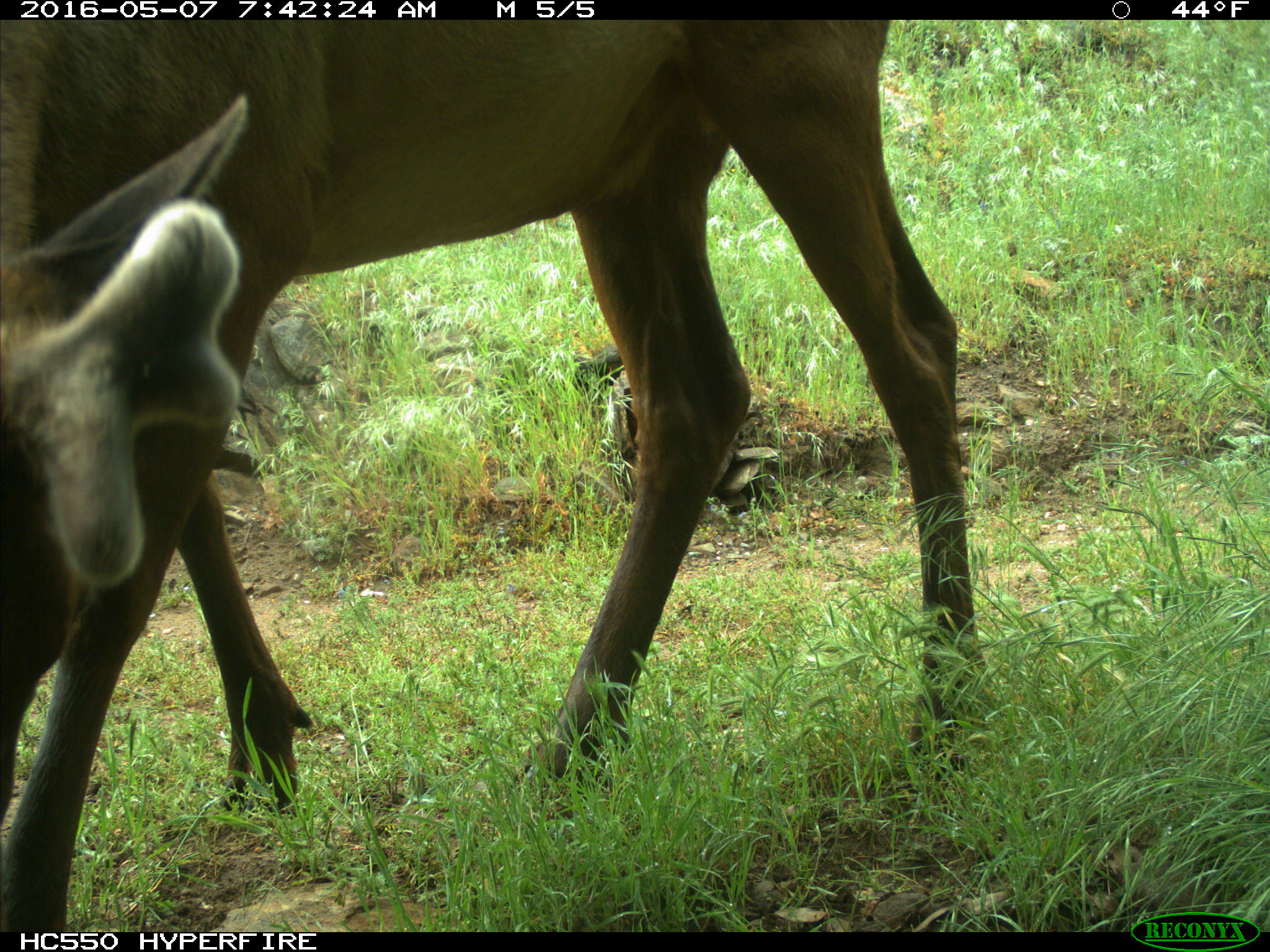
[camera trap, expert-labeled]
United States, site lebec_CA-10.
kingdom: Animalia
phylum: Chordata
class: Mammalia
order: Artiodactyla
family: Cervidae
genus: Cervus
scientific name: Cervus canadensis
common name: elk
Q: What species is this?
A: Cervus canadensis (elk).